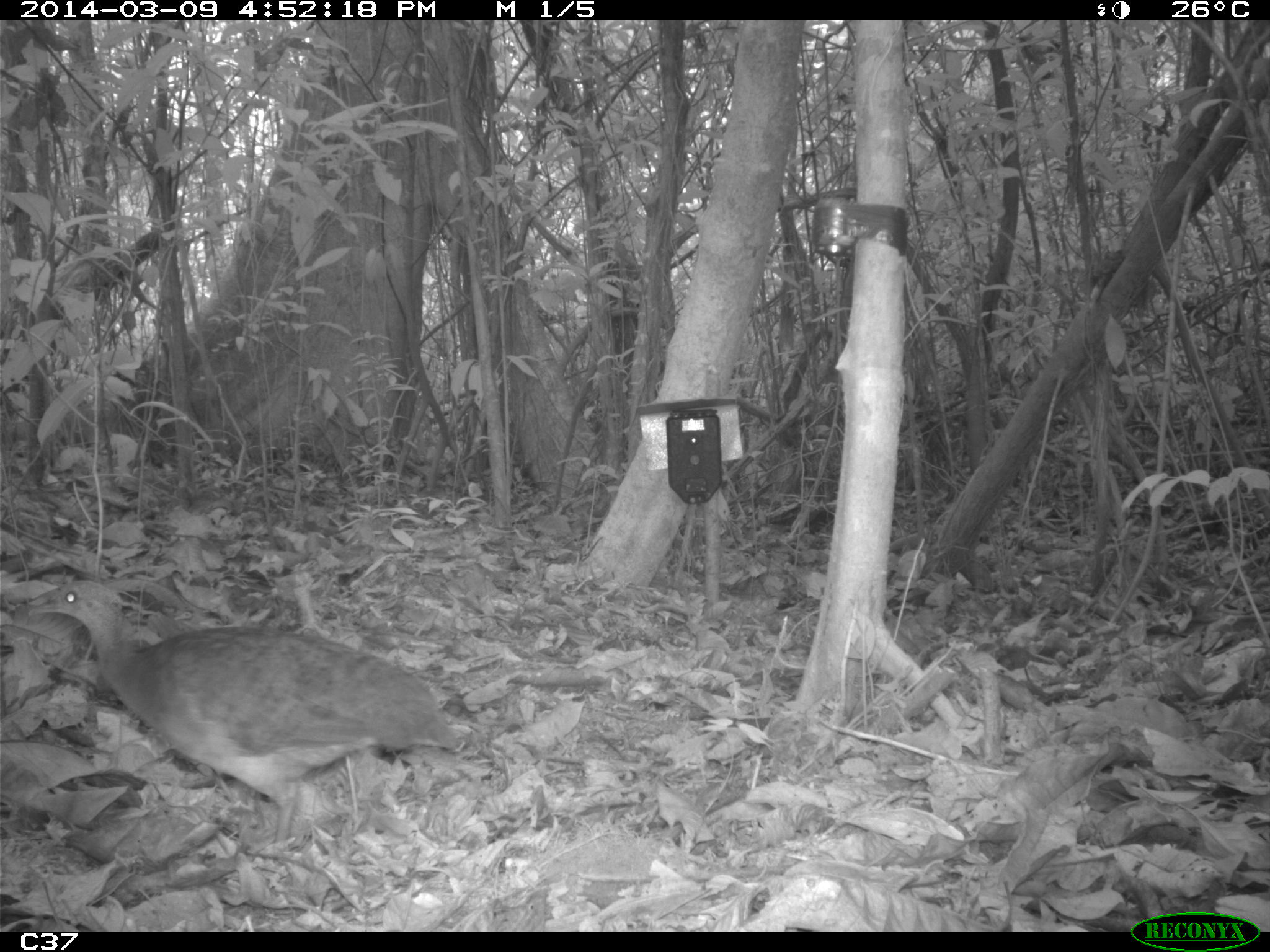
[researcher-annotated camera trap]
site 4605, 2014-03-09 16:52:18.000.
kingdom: Animalia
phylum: Chordata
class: Aves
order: Tinamiformes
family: Tinamidae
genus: Tinamus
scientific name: Tinamus major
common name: great tinamou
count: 1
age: adult